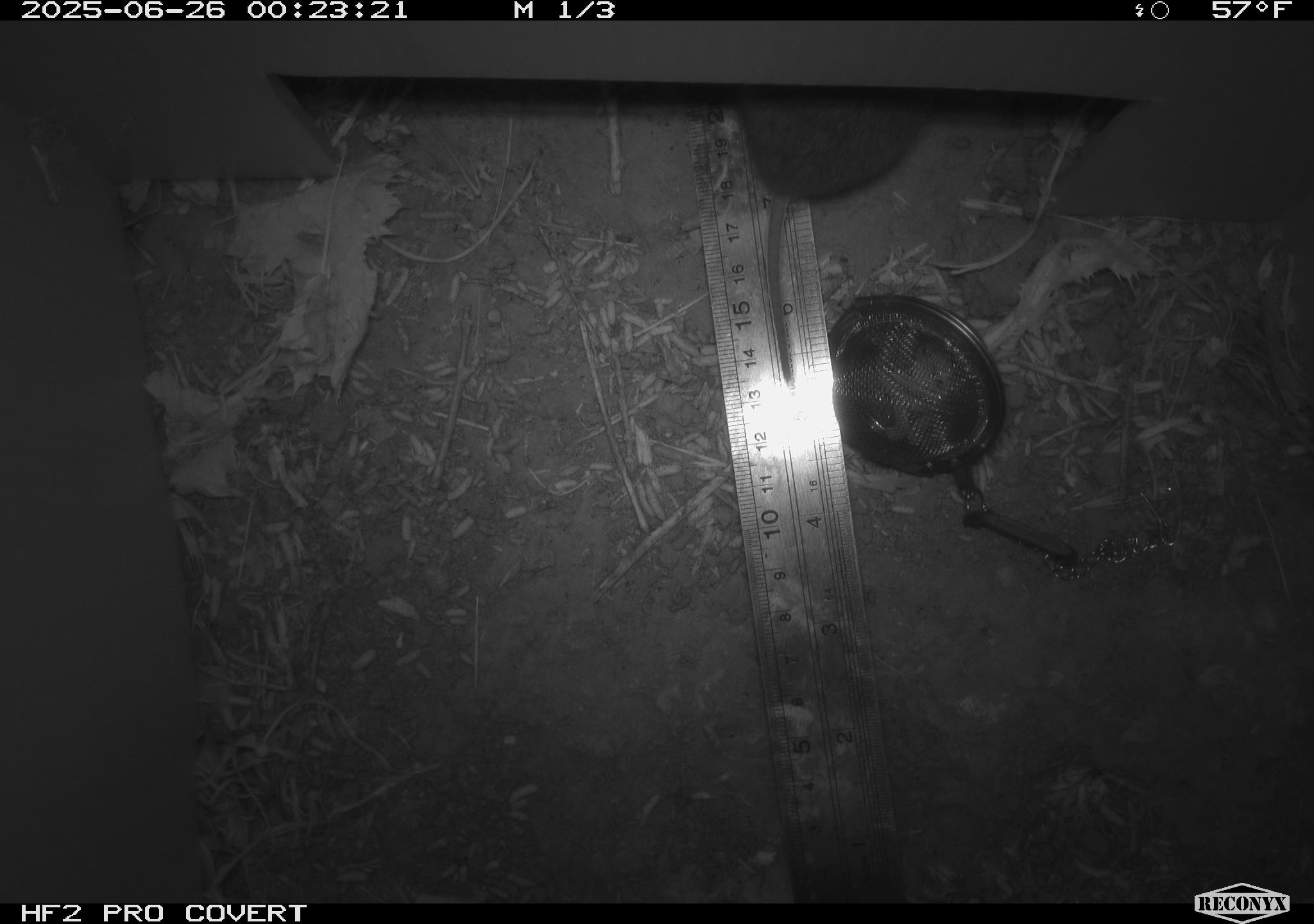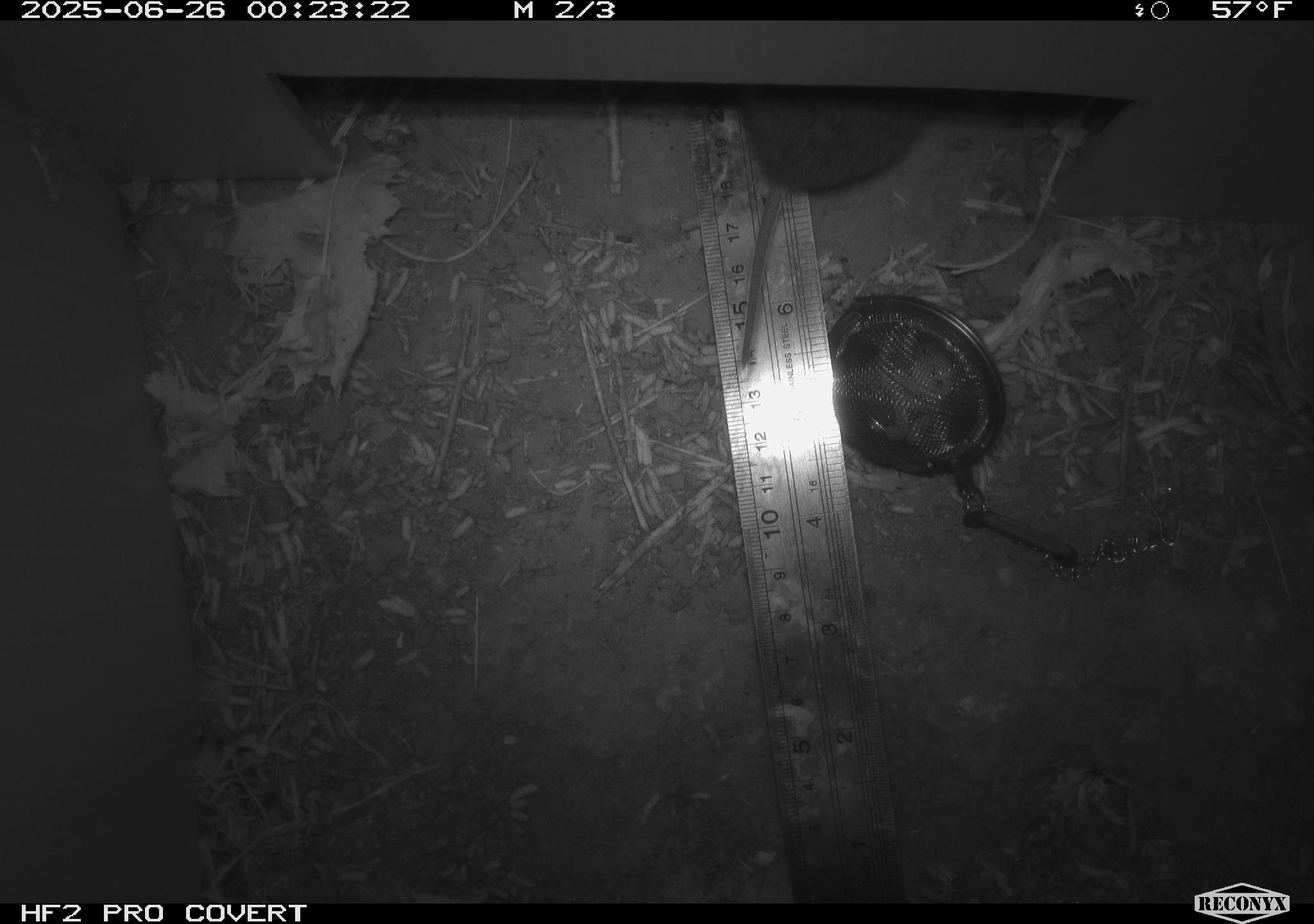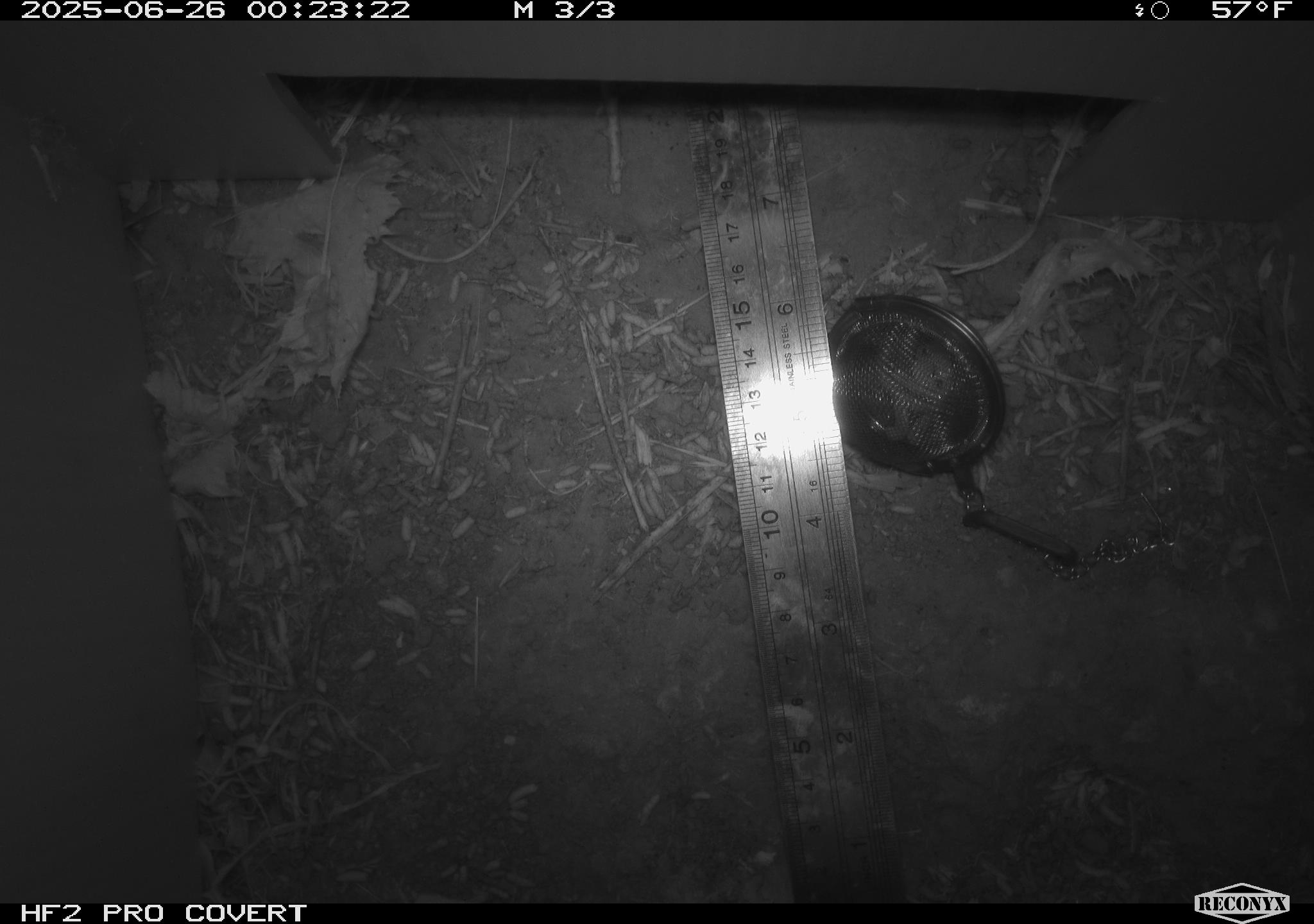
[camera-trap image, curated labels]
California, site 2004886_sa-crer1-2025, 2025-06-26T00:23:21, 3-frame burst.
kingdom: Animalia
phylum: Chordata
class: Mammalia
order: Rodentia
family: Cricetidae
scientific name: Arvicolinae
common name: voles, lemmings, and muskrats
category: arvicolinae subfamily